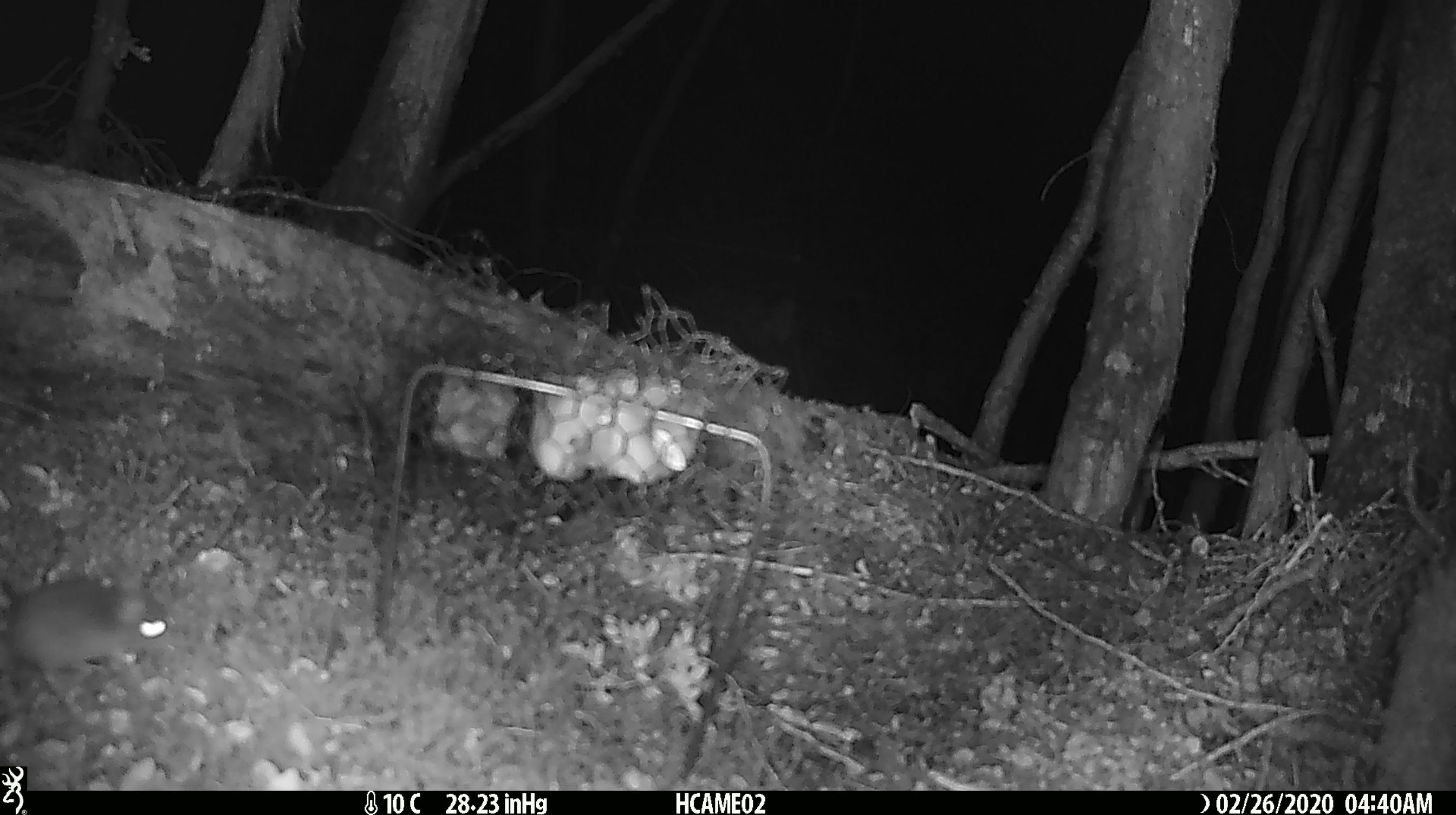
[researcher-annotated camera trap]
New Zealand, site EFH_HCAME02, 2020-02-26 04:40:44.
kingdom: Animalia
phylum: Chordata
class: Mammalia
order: Rodentia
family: Muridae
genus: Mus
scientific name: Mus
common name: mouse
Mouse (Mus).